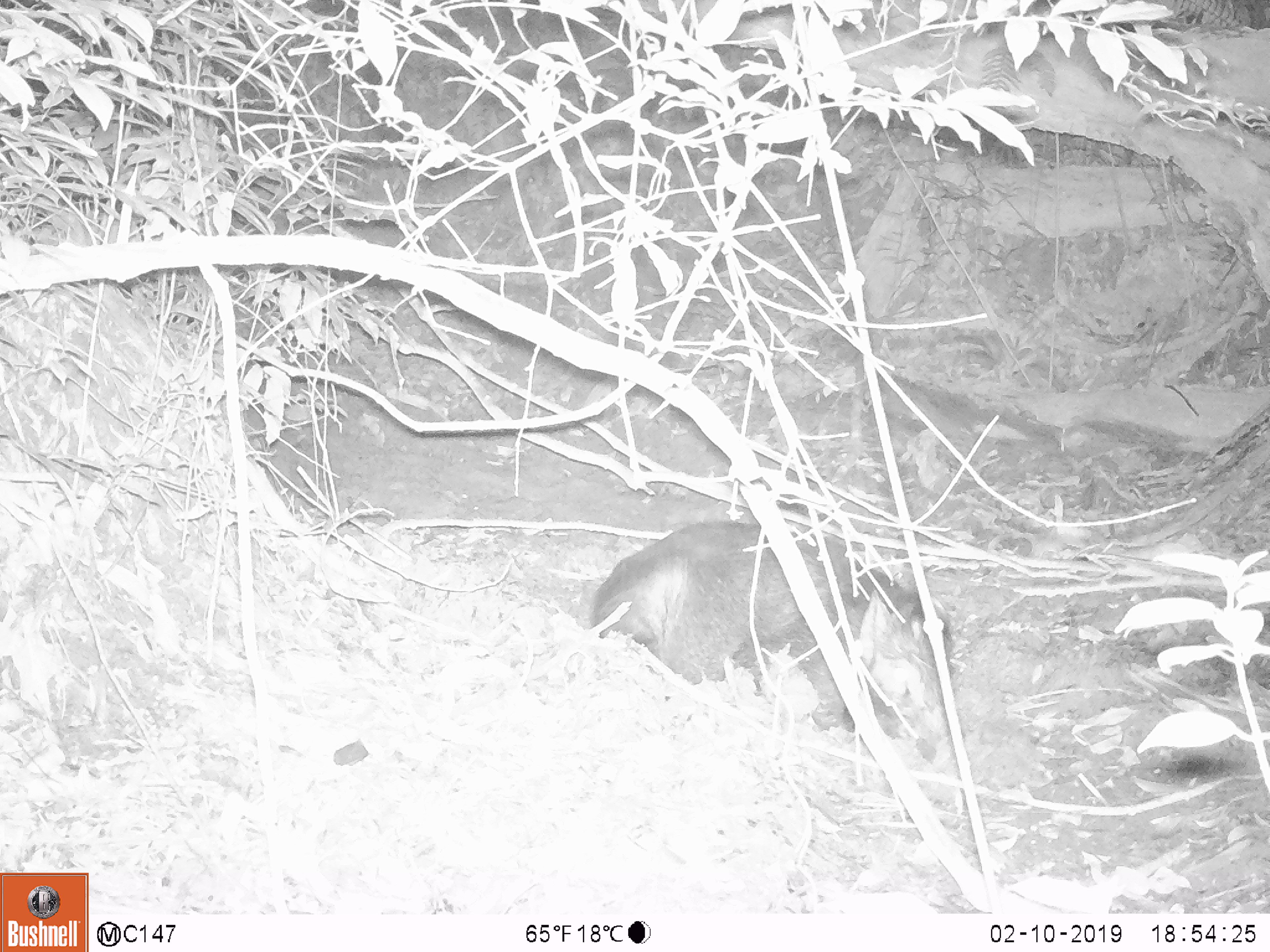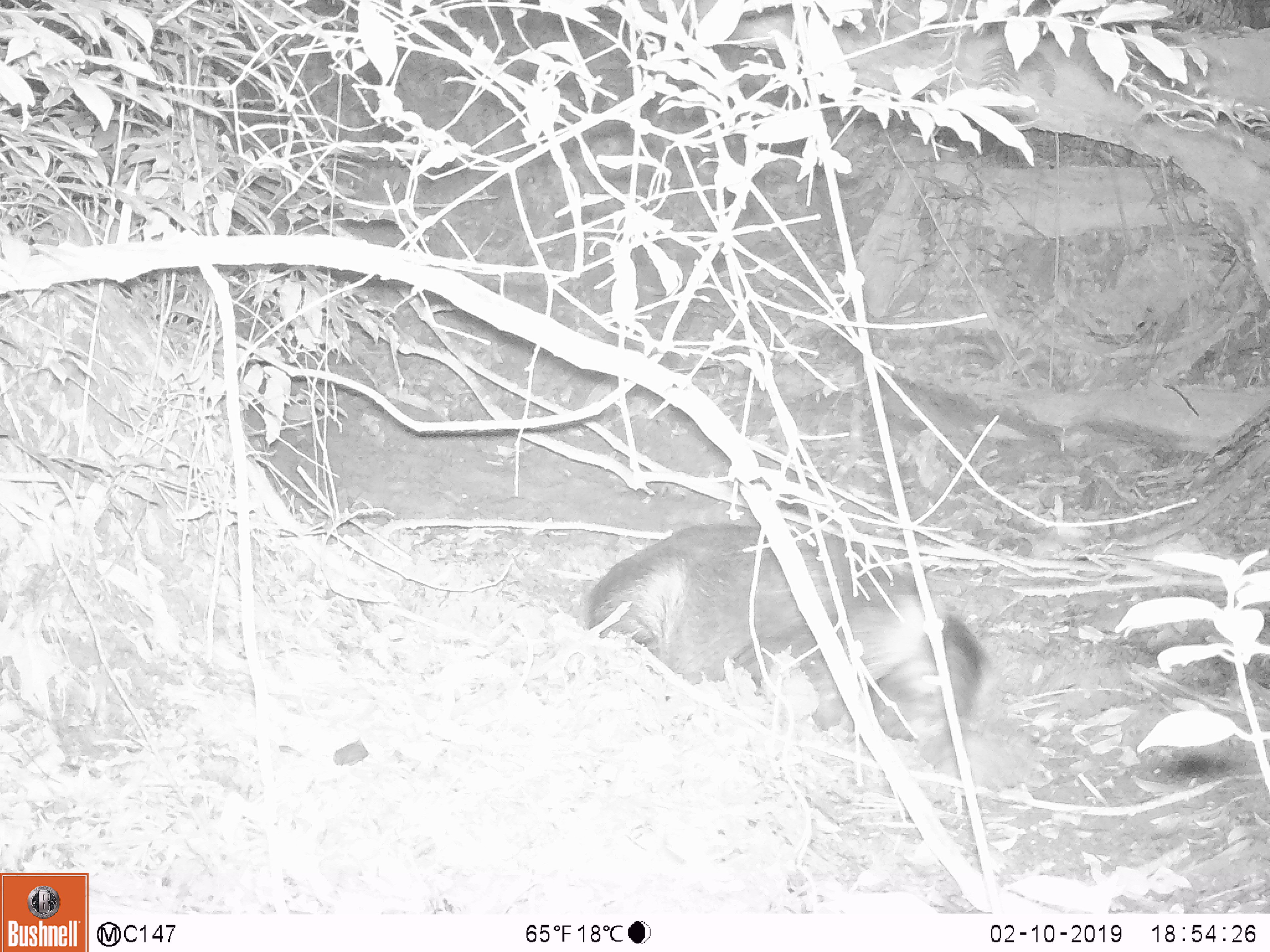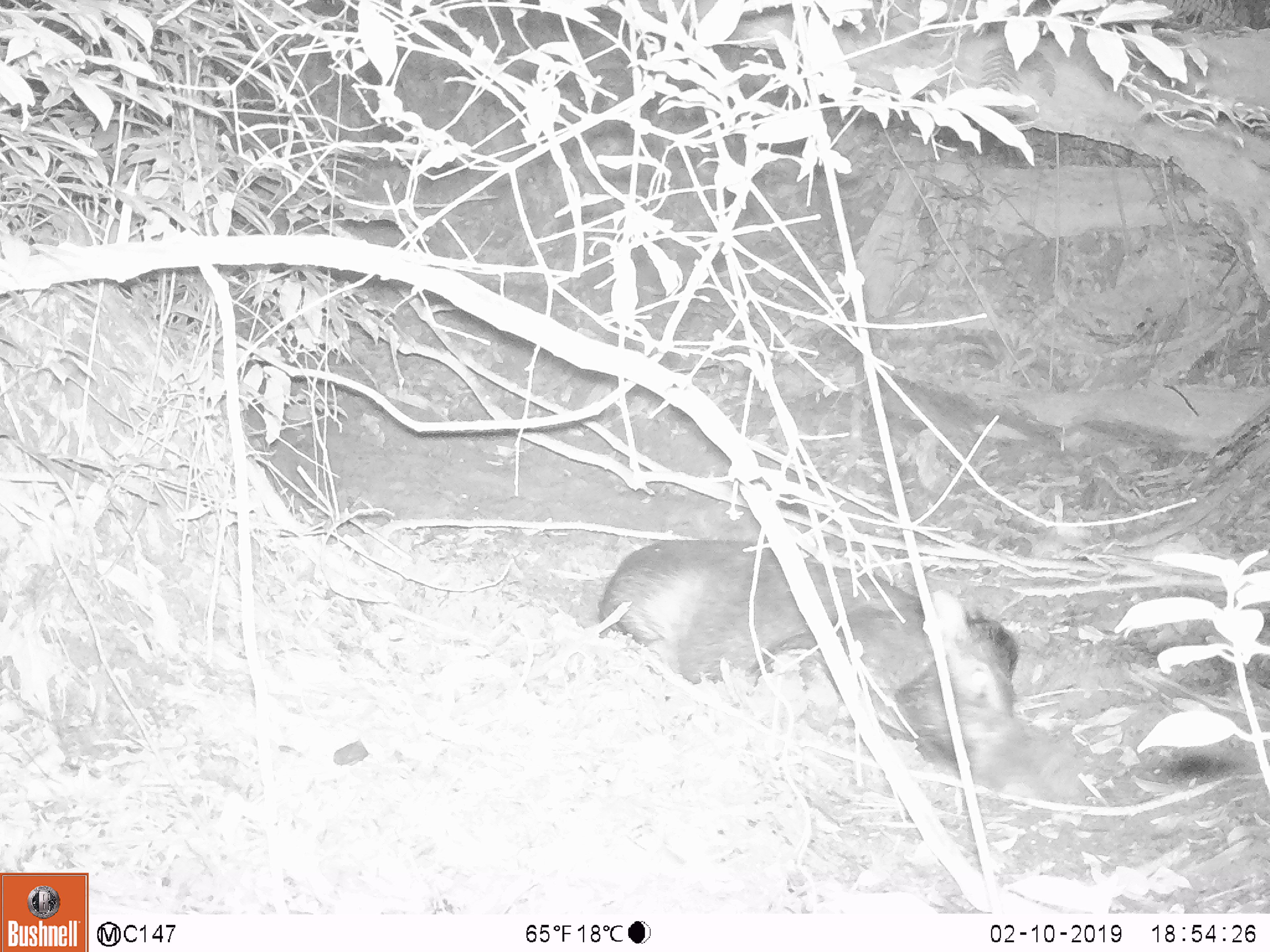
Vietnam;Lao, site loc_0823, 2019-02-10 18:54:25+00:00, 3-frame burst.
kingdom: Animalia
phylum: Chordata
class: Mammalia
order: Artiodactyla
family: Suidae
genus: Sus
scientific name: Sus scrofa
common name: eurasian wild pig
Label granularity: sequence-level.